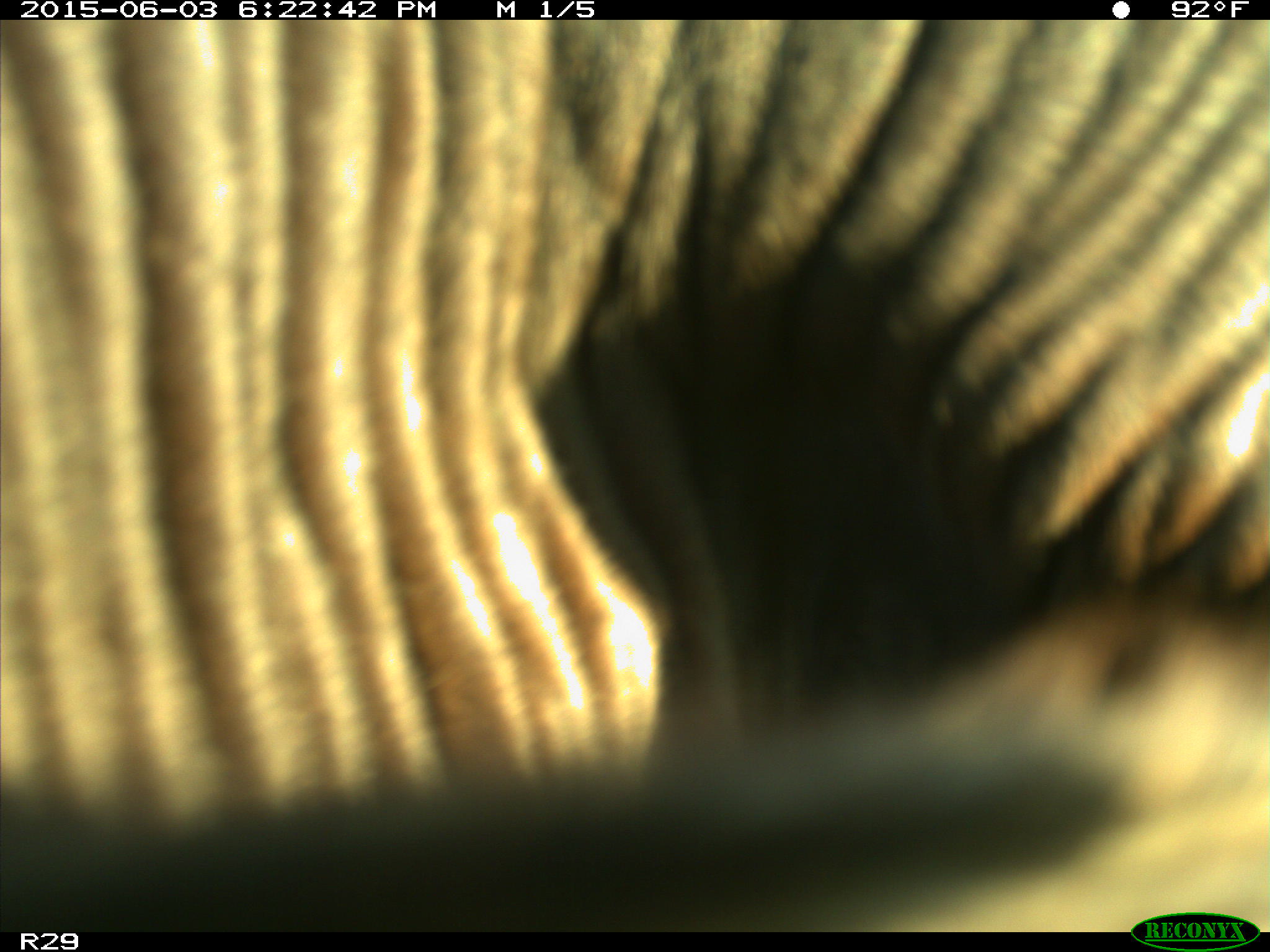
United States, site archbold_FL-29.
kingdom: Animalia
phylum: Chordata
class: Mammalia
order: Artiodactyla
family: Bovidae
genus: Bos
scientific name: Bos taurus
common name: domestic cow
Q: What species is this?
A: Bos taurus (domestic cow).